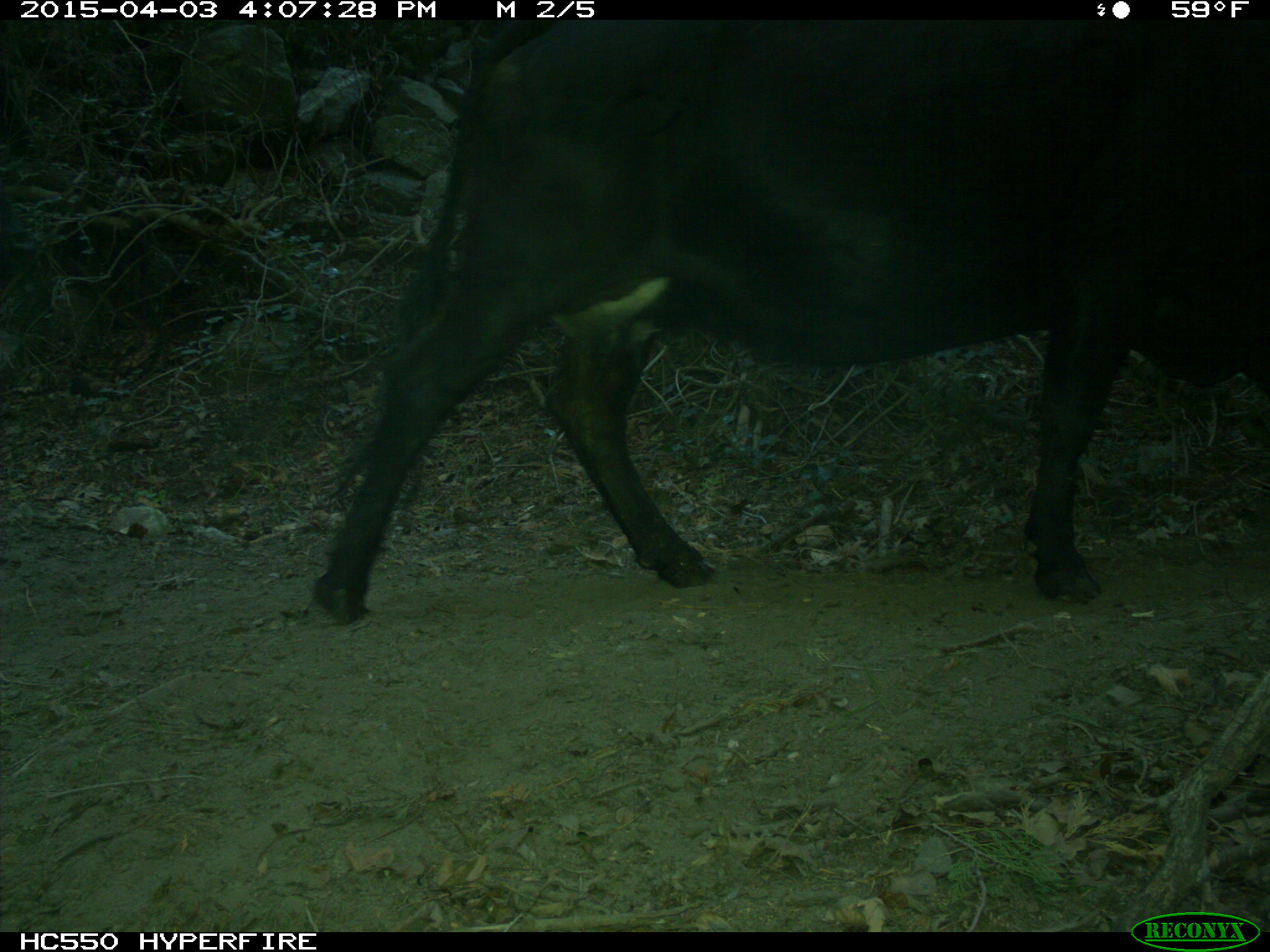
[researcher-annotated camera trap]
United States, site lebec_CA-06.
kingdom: Animalia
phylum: Chordata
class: Mammalia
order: Artiodactyla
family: Bovidae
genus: Bos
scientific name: Bos taurus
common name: domestic cow